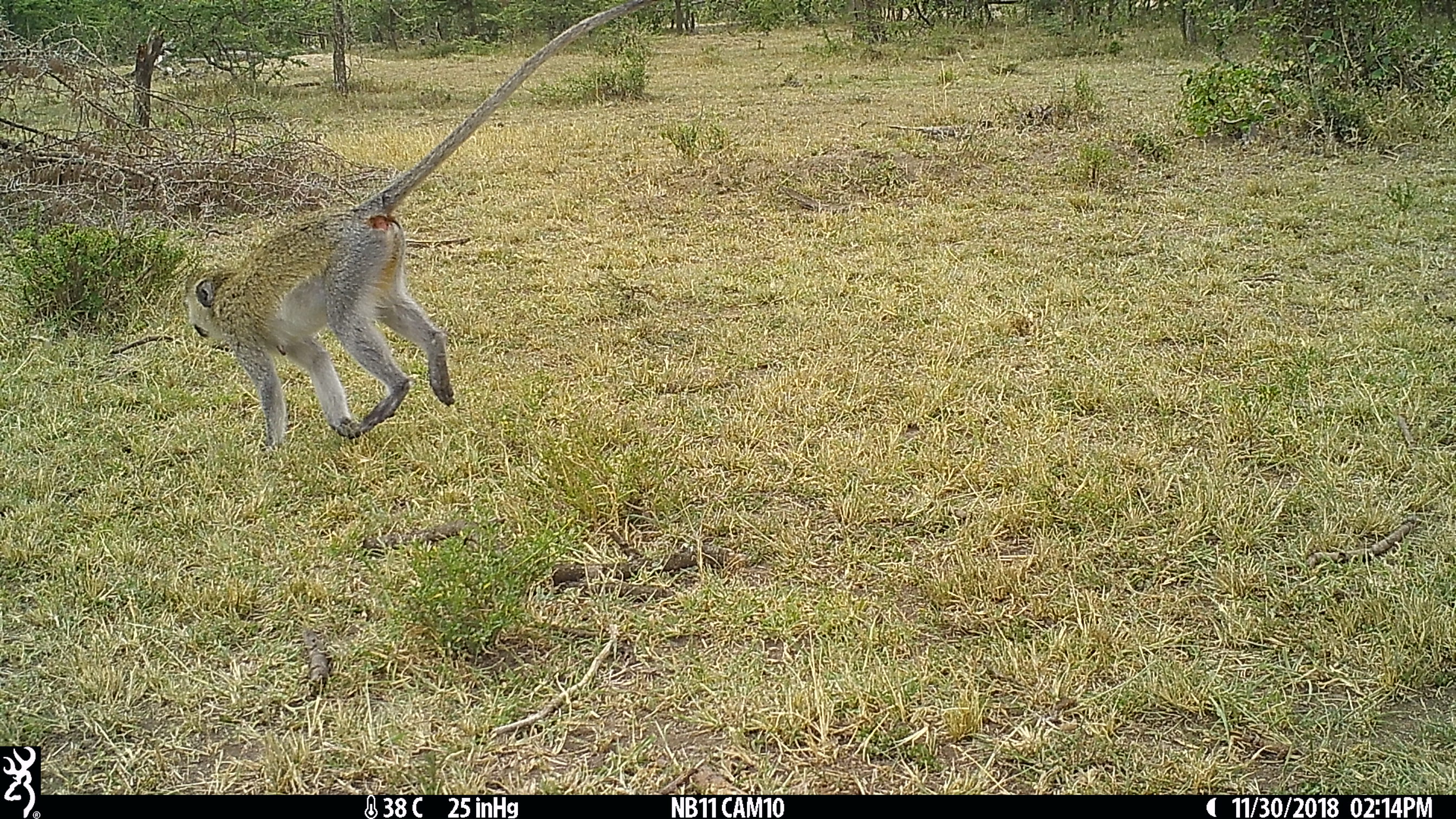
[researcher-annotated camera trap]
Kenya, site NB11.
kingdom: Animalia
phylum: Chordata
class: Mammalia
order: Primates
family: Cercopithecidae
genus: Chlorocebus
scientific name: Chlorocebus pygerythrus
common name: vervet monkey